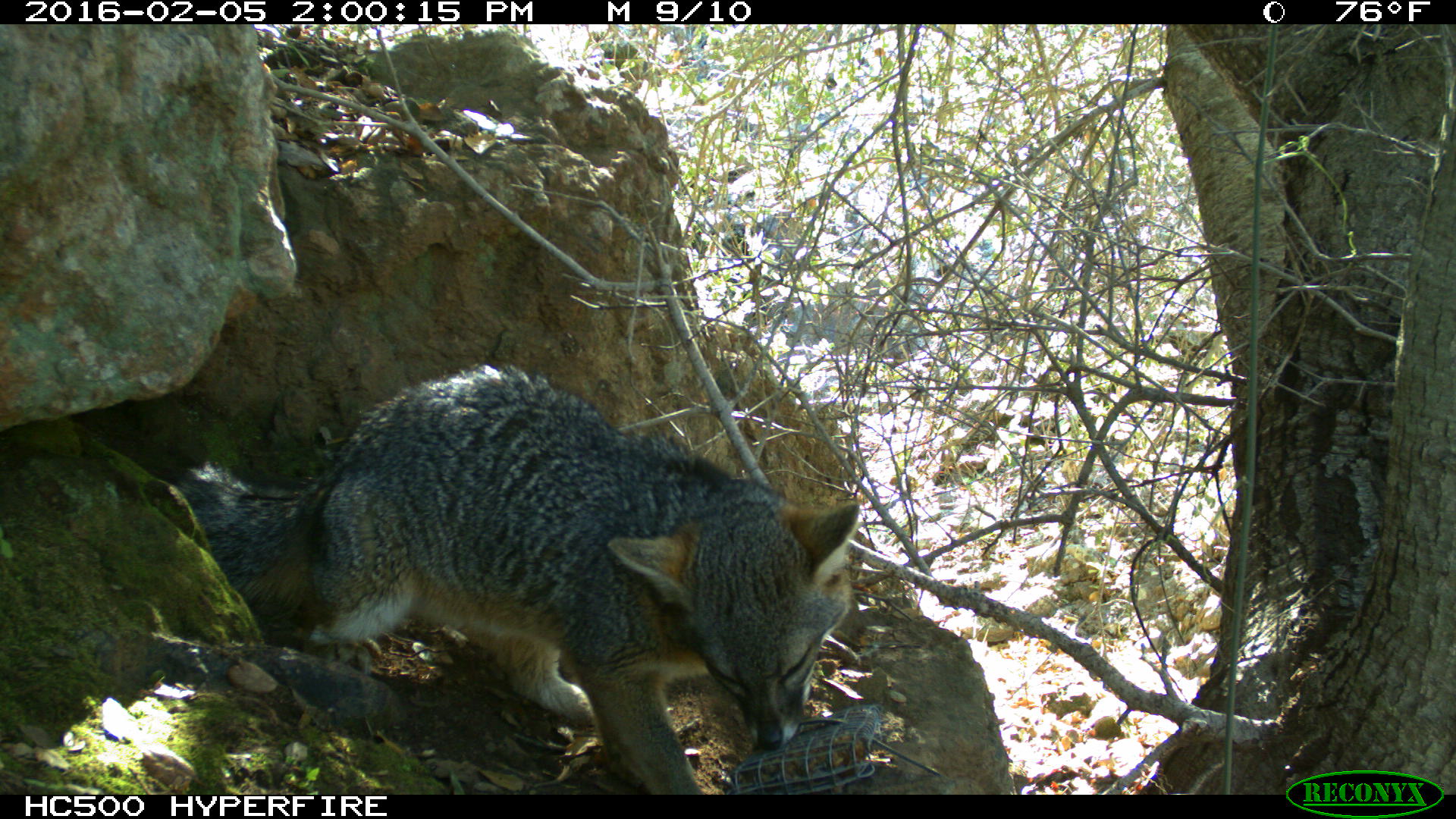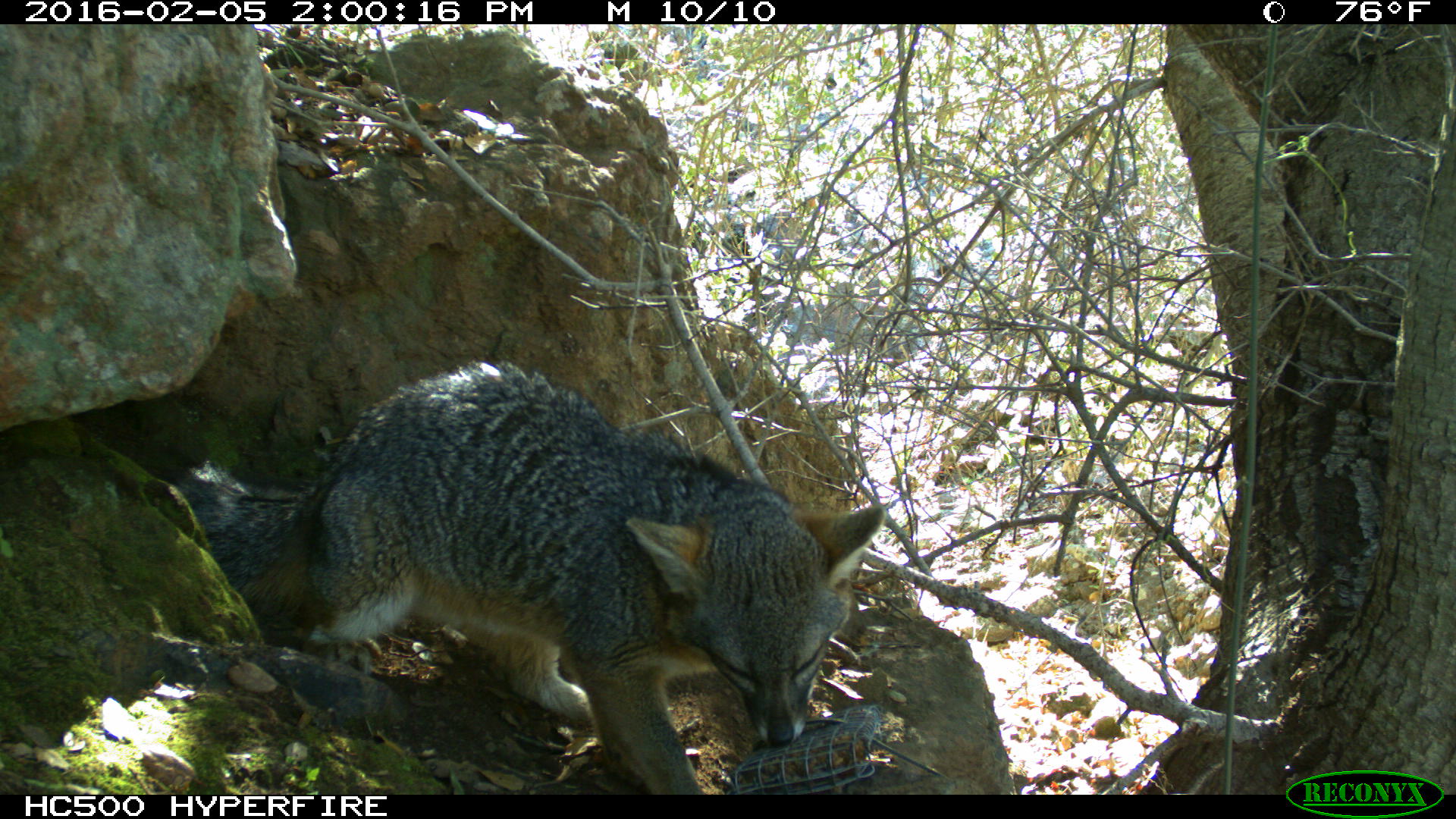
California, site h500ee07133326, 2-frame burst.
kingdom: Animalia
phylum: Chordata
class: Mammalia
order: Carnivora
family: Canidae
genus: Urocyon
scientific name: Urocyon littoralis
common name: island fox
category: fox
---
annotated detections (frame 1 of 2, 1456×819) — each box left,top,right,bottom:
fox: 174,365,859,795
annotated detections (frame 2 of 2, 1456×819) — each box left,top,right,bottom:
fox: 162,363,885,795